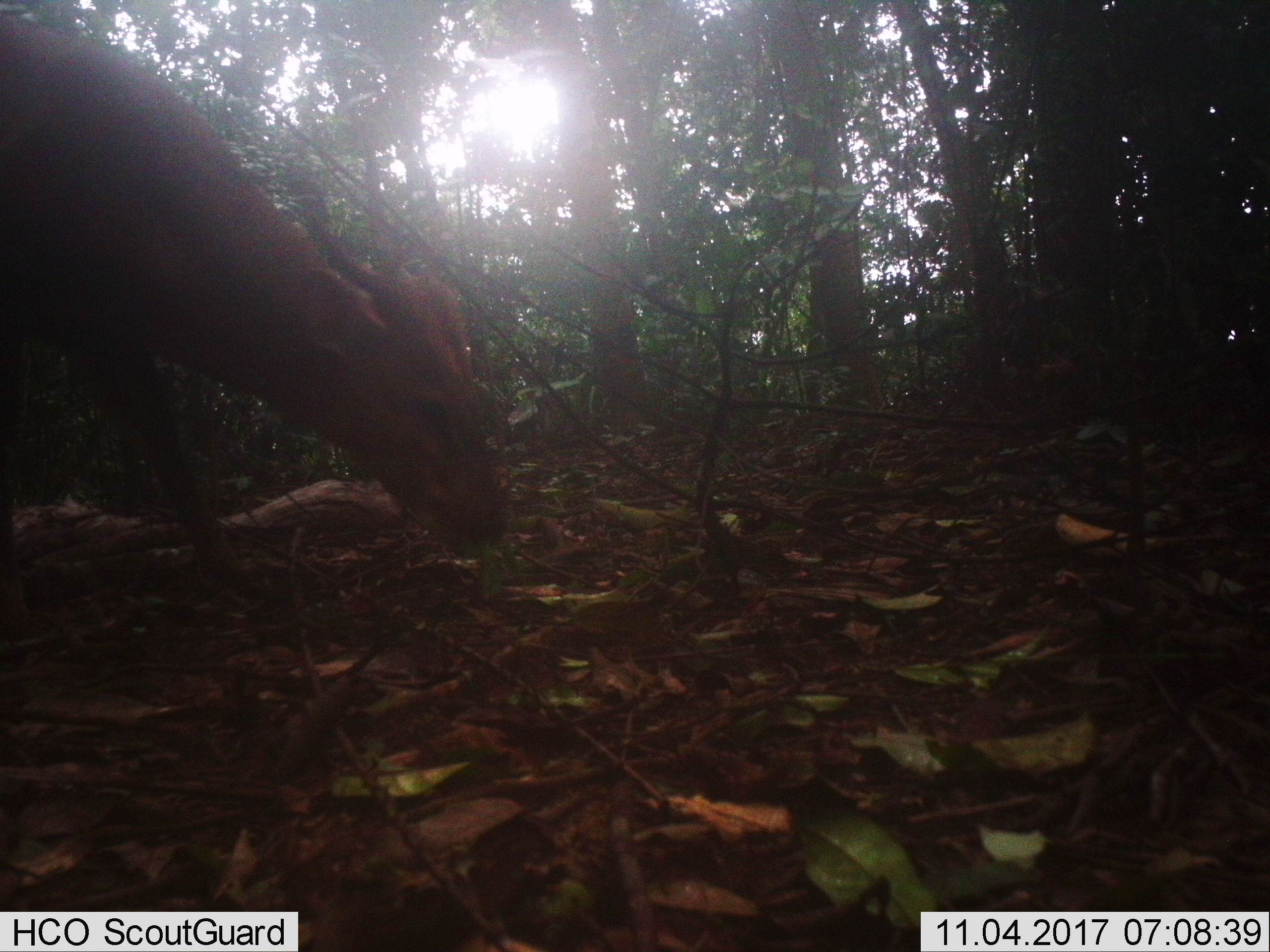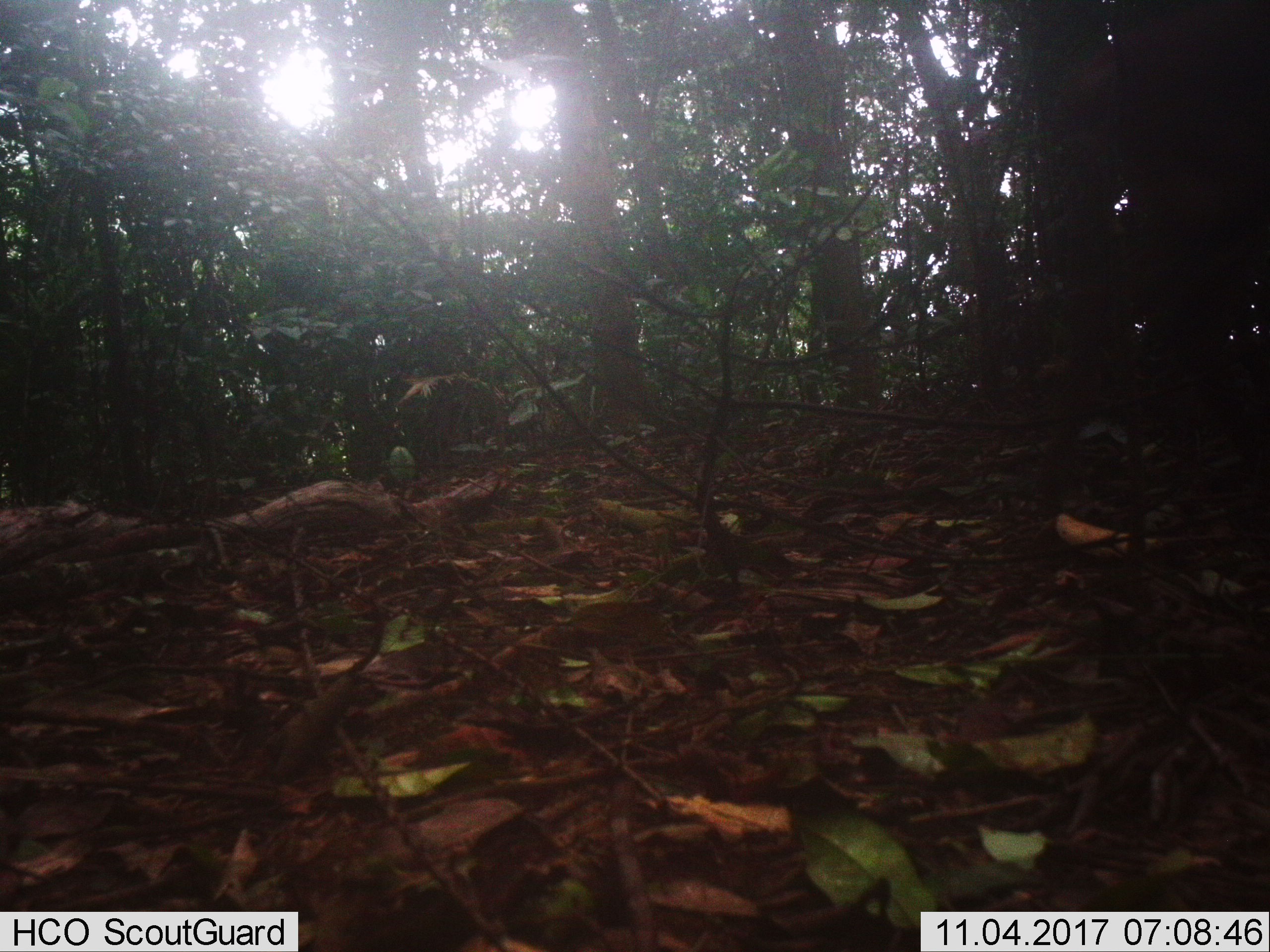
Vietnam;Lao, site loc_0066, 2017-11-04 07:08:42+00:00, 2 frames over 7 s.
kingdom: Animalia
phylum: Chordata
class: Mammalia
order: Artiodactyla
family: Cervidae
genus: Muntiacus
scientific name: Muntiacus vuquangensis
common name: large-antlered muntjac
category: large antlered muntjac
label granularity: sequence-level